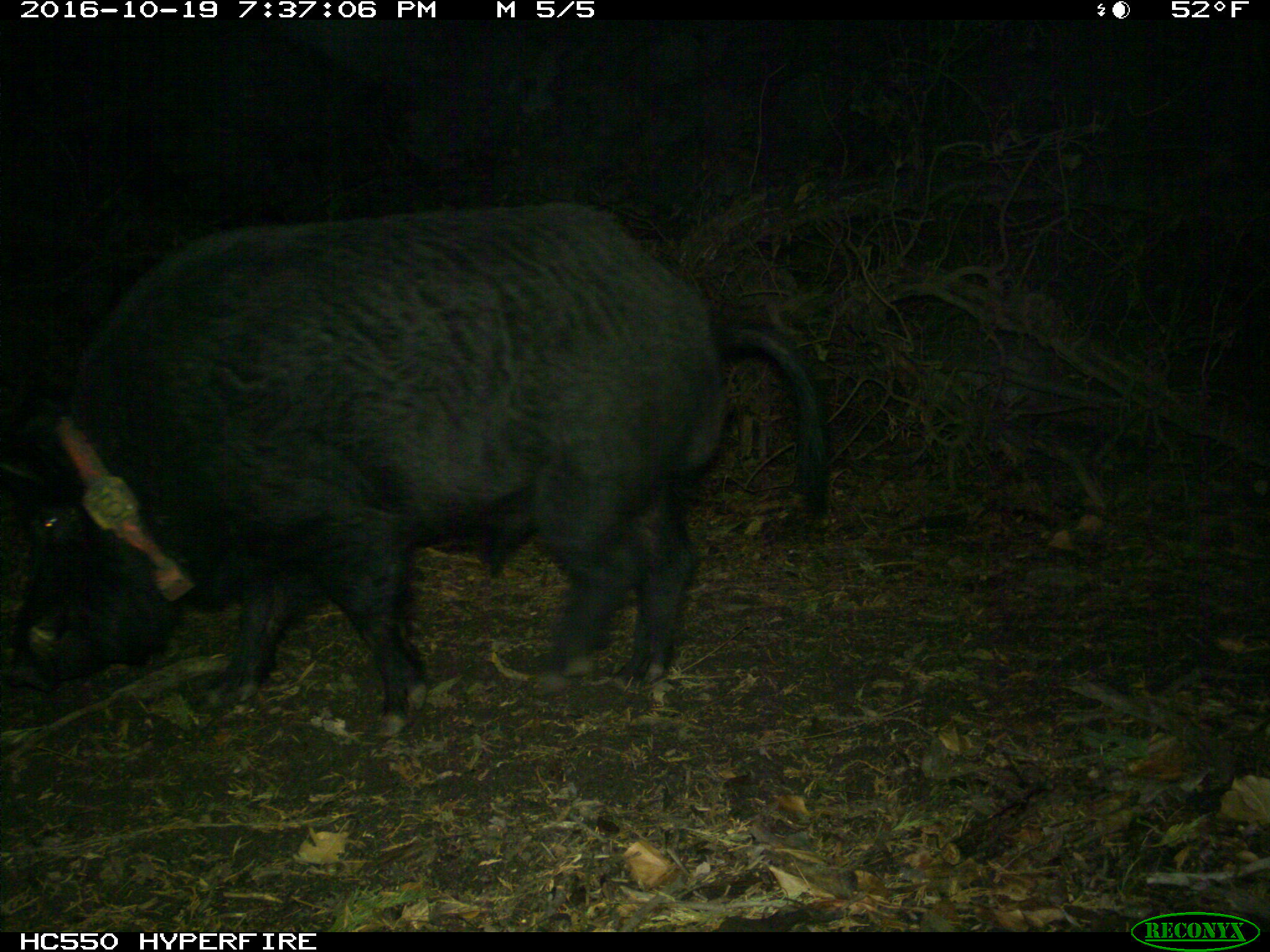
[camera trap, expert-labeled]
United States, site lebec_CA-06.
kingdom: Animalia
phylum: Chordata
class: Mammalia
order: Artiodactyla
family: Suidae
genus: Sus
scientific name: Sus scrofa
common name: wild boar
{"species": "Sus scrofa (wild boar)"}